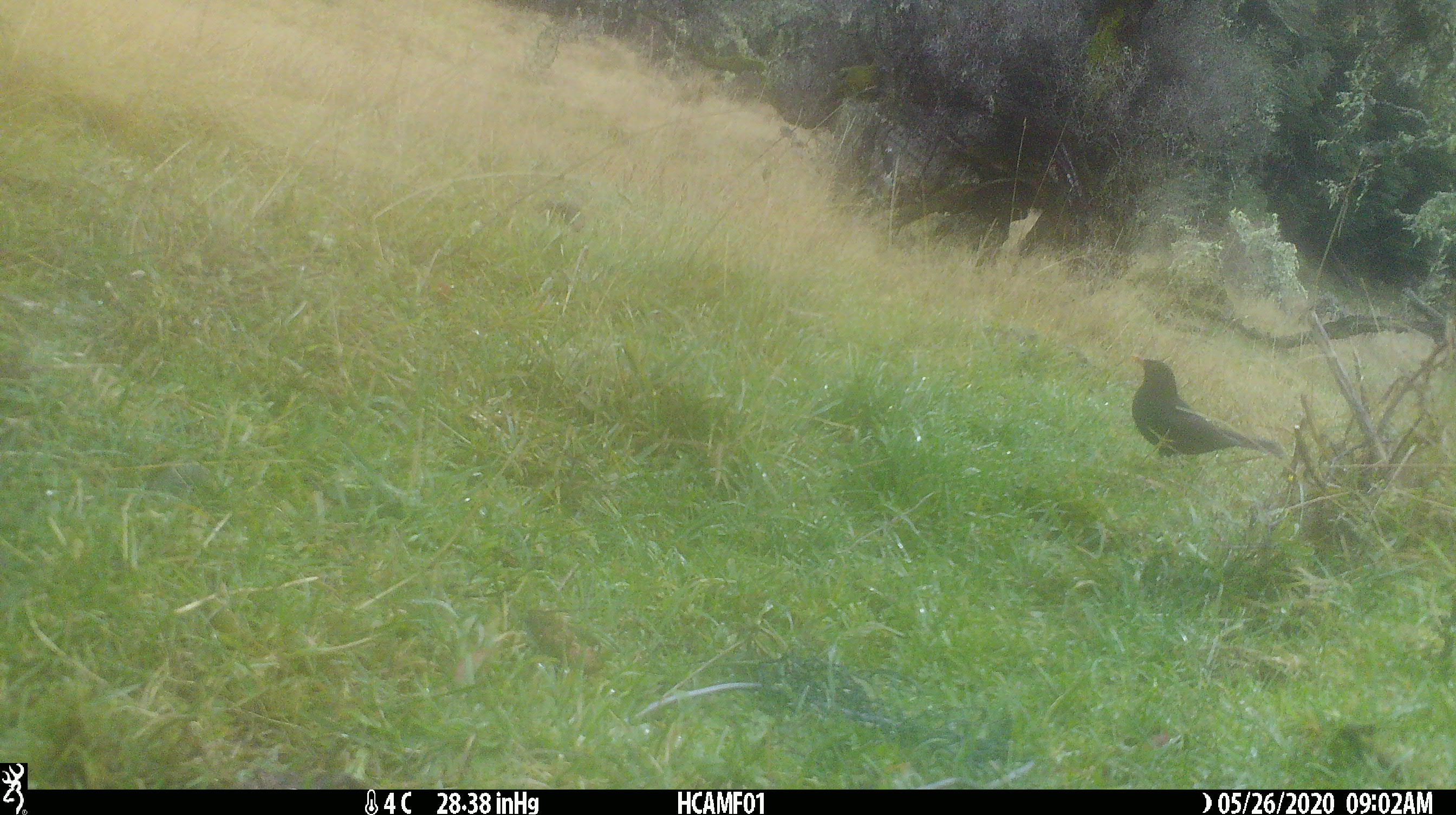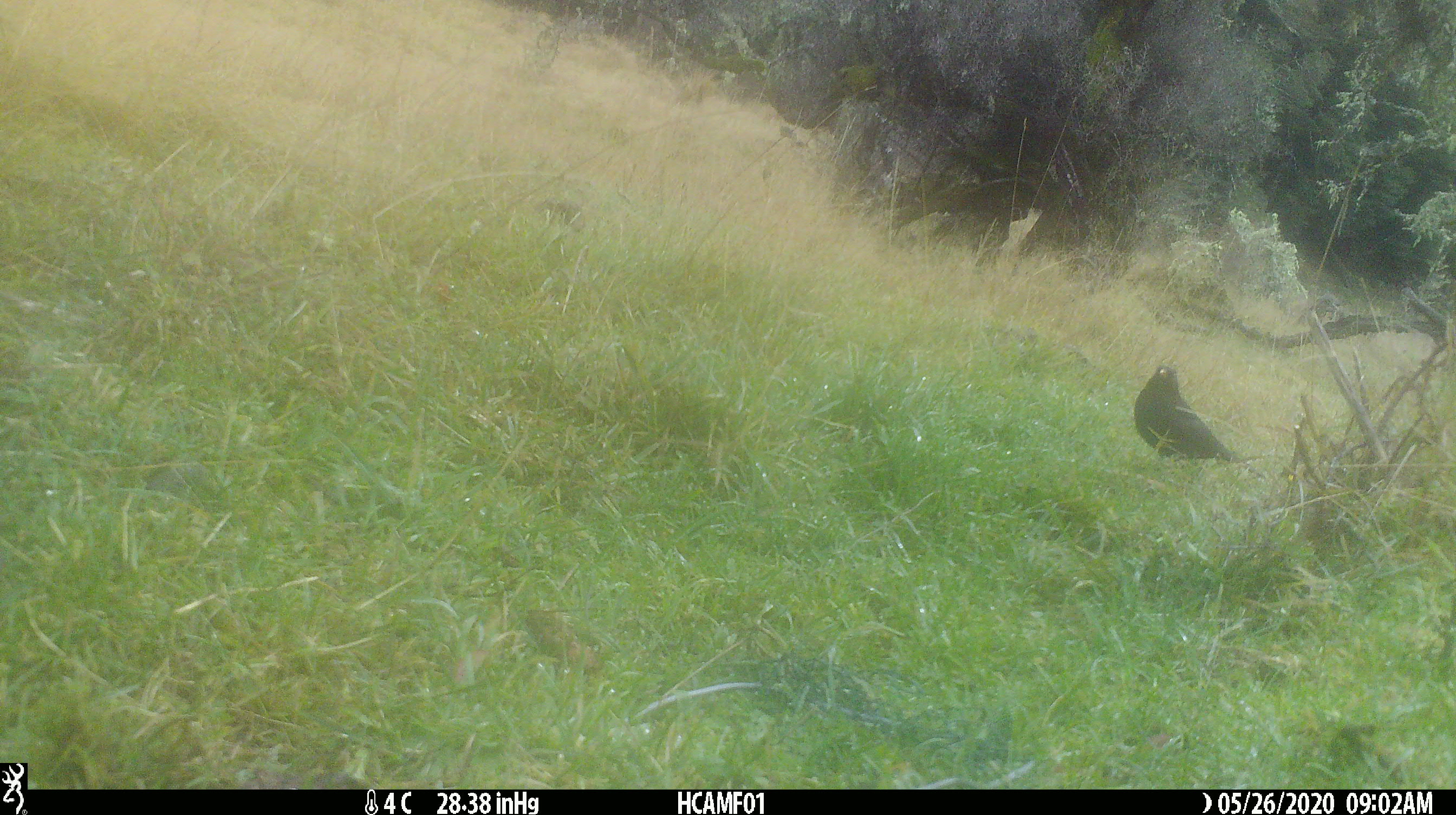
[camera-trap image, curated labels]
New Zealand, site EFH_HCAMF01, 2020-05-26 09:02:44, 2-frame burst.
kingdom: Animalia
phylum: Chordata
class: Aves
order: Passeriformes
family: Turdidae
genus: Turdus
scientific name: Turdus merula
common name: eurasian blackbird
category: blackbird